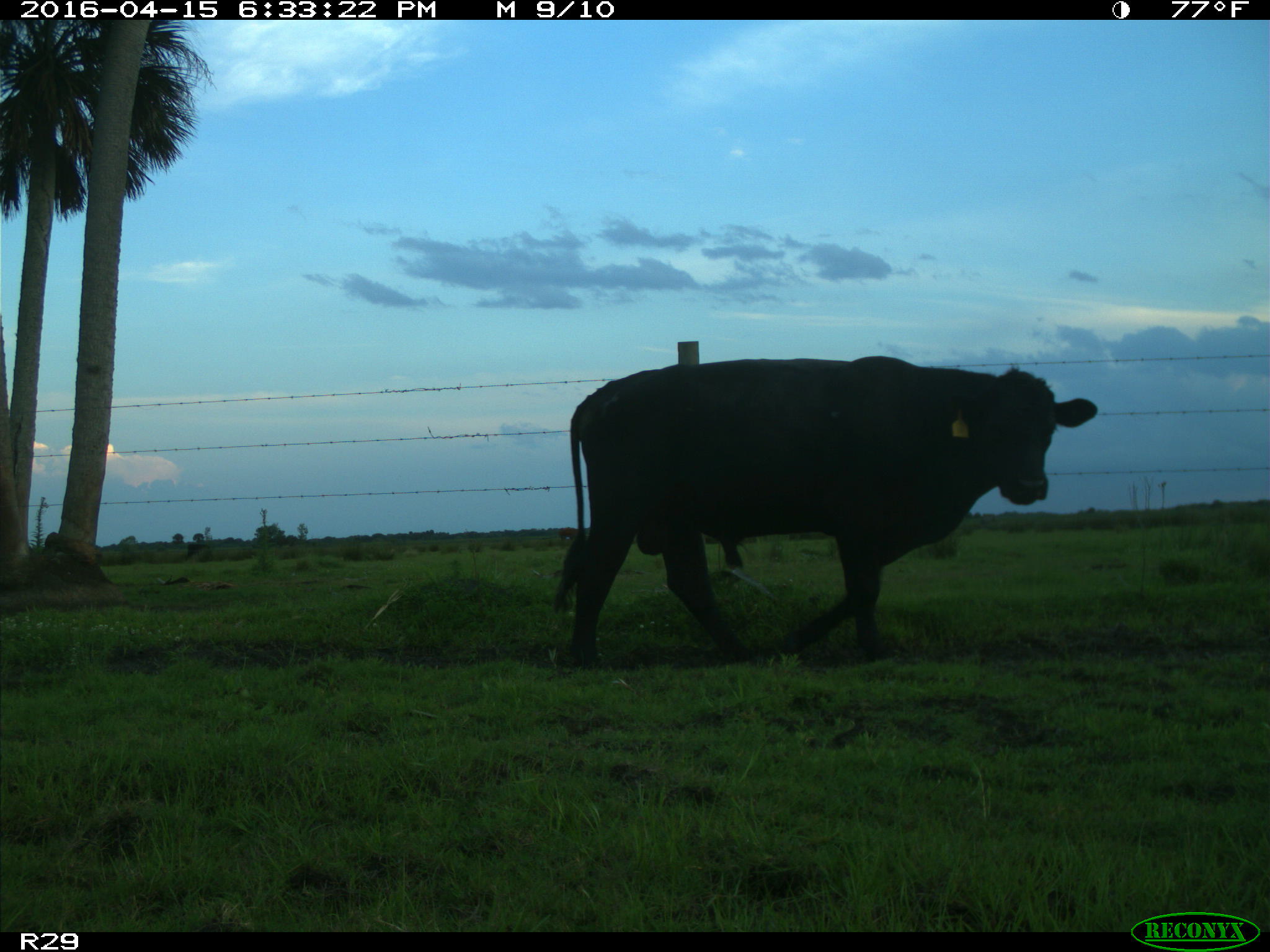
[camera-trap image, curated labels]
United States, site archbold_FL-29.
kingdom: Animalia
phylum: Chordata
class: Mammalia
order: Artiodactyla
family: Bovidae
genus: Bos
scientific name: Bos taurus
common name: domestic cow